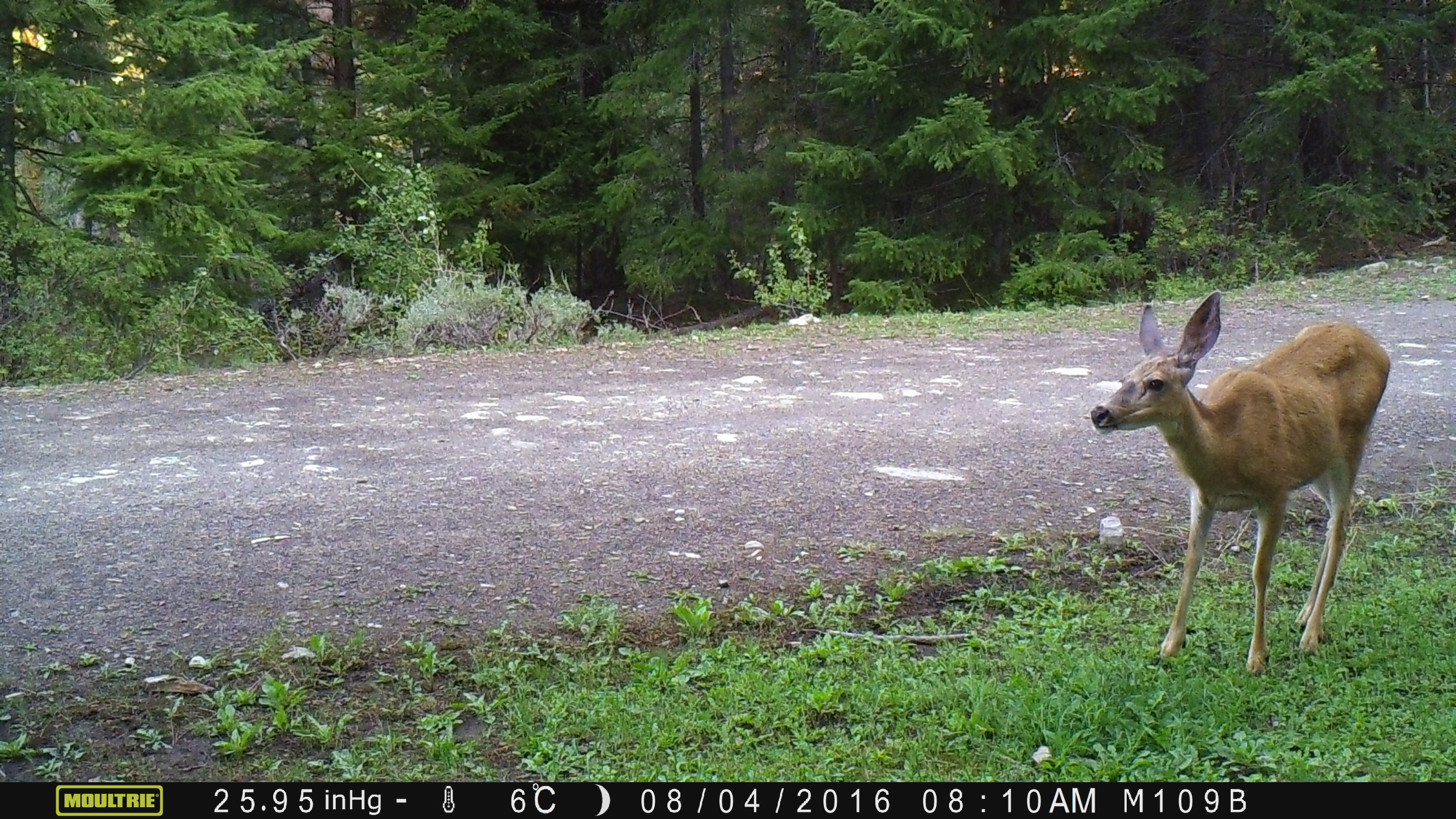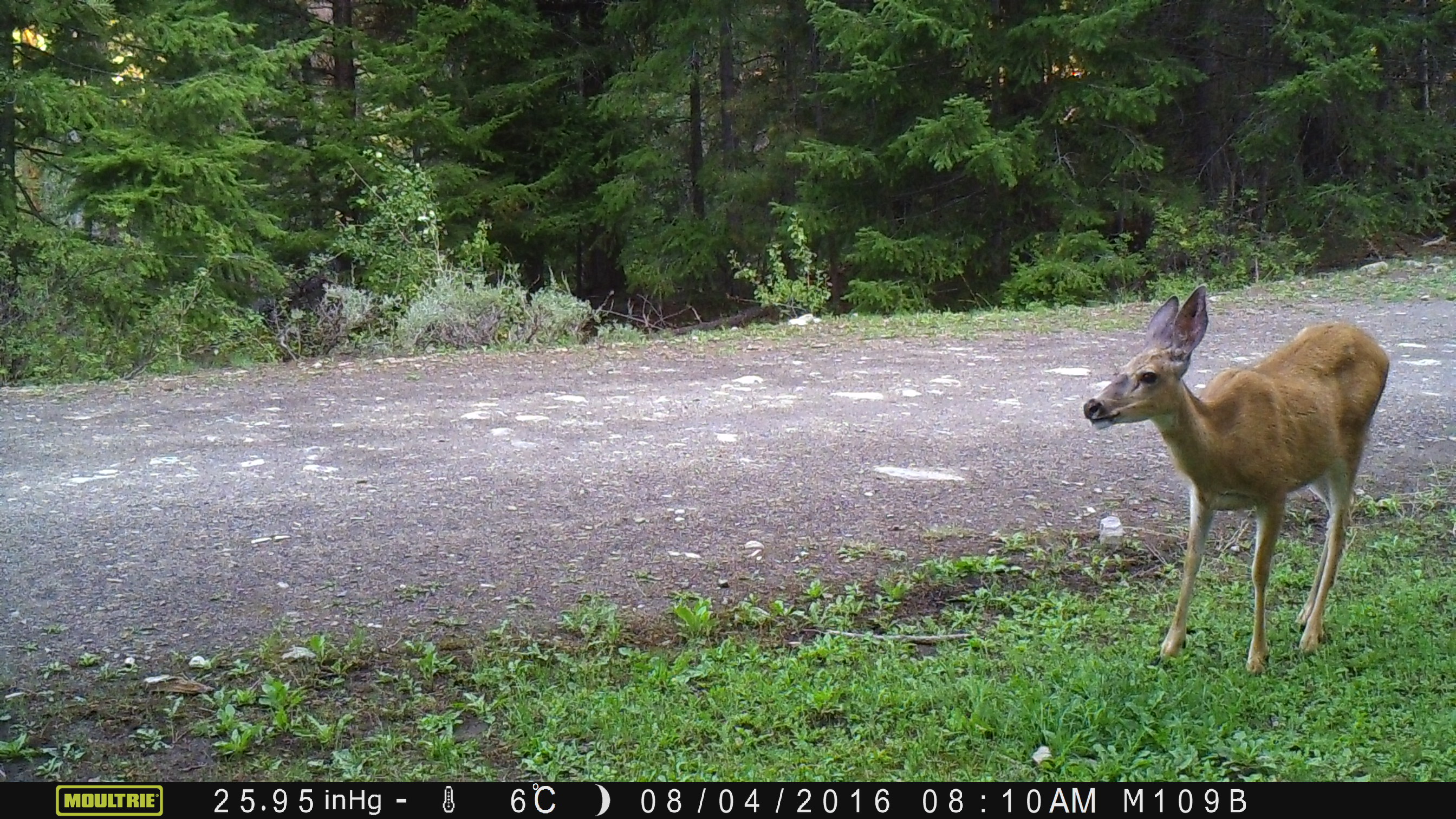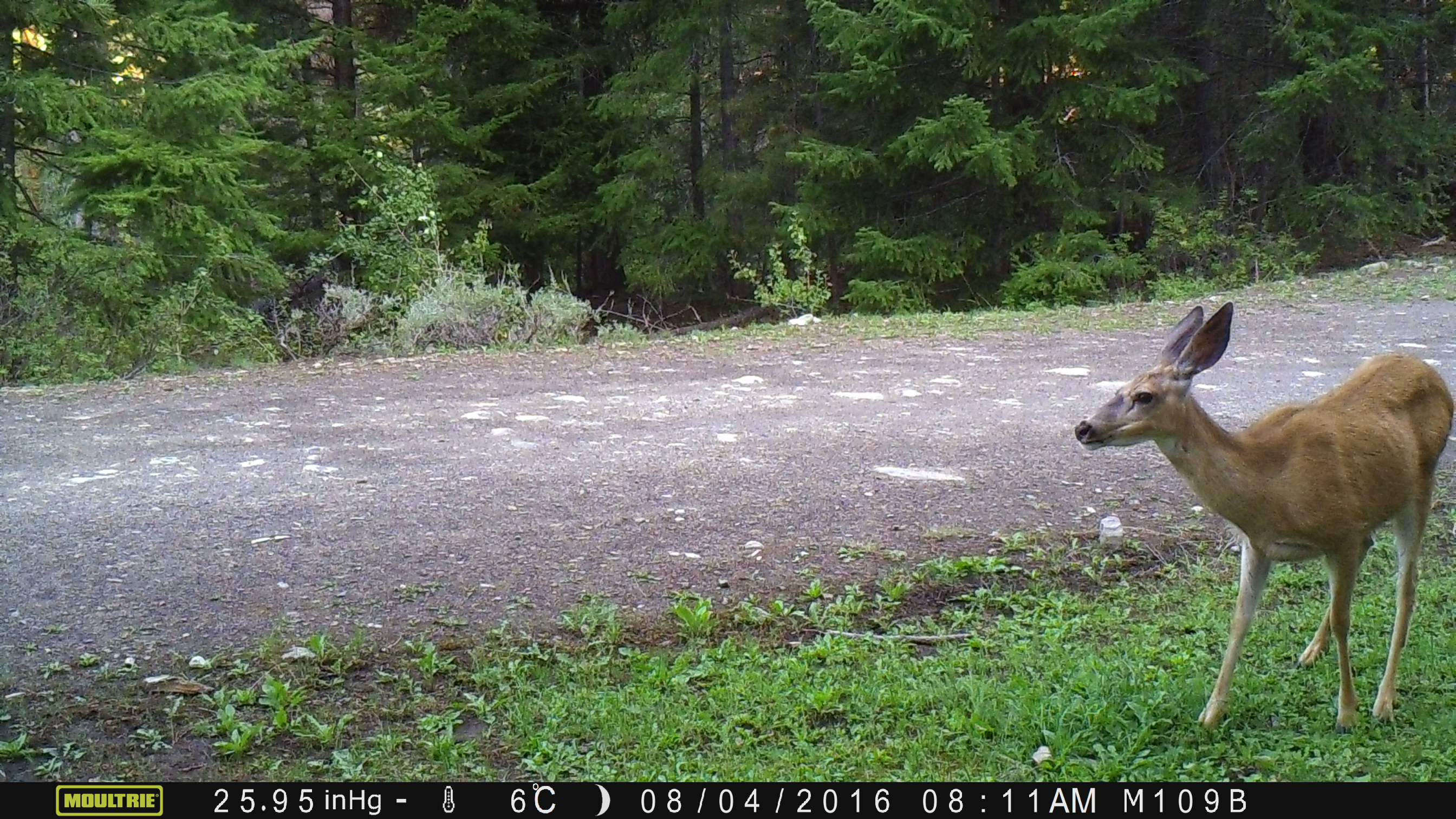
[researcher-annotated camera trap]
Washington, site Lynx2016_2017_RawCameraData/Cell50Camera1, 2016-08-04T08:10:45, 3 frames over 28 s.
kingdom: Animalia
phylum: Chordata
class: Mammalia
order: Artiodactyla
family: Cervidae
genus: Odocoileus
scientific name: Odocoileus hemionus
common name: mule deer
Odocoileus hemionus (mule deer). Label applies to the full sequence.